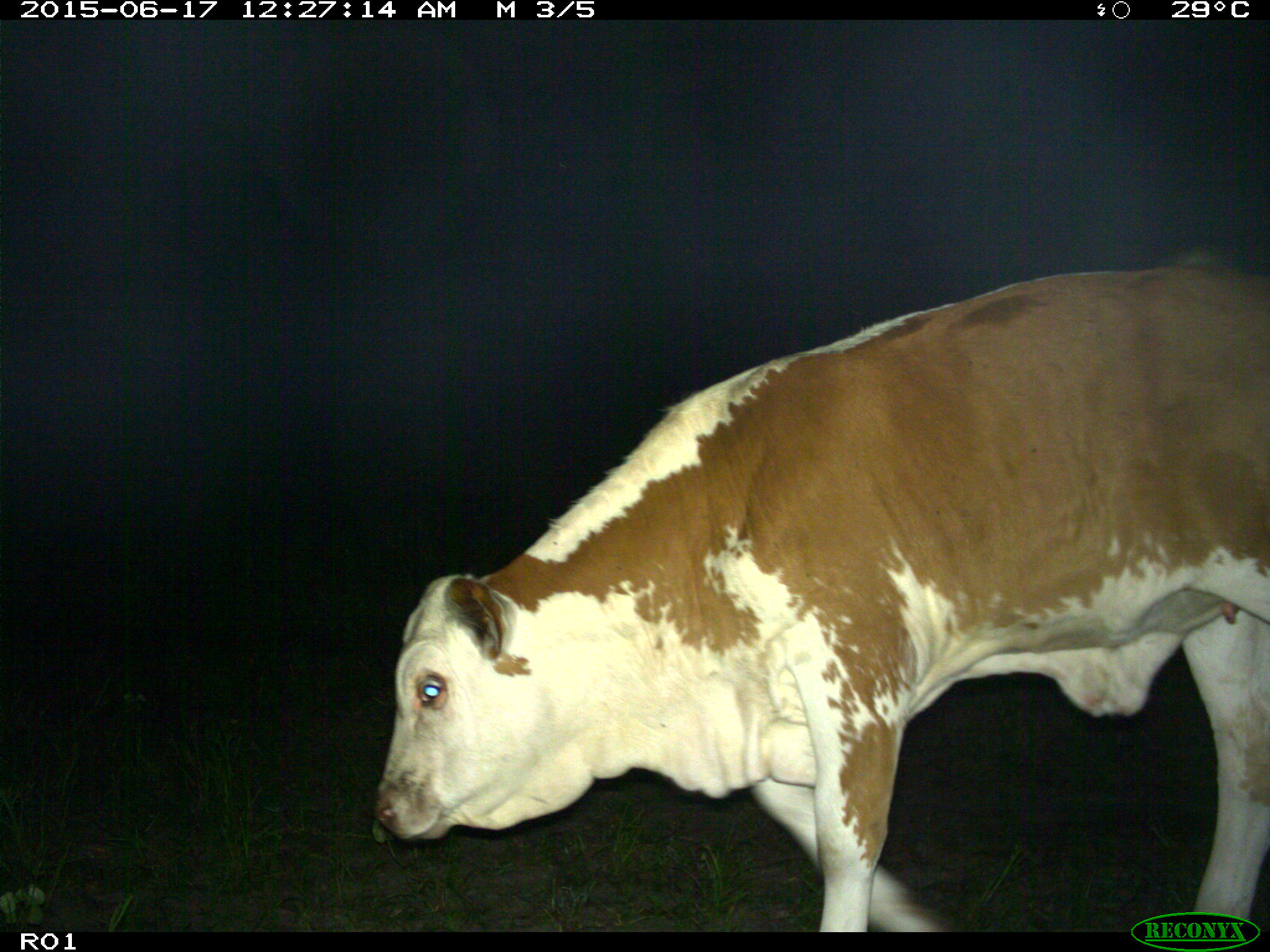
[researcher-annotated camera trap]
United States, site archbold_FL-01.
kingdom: Animalia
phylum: Chordata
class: Mammalia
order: Artiodactyla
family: Bovidae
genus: Bos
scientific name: Bos taurus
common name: domestic cow